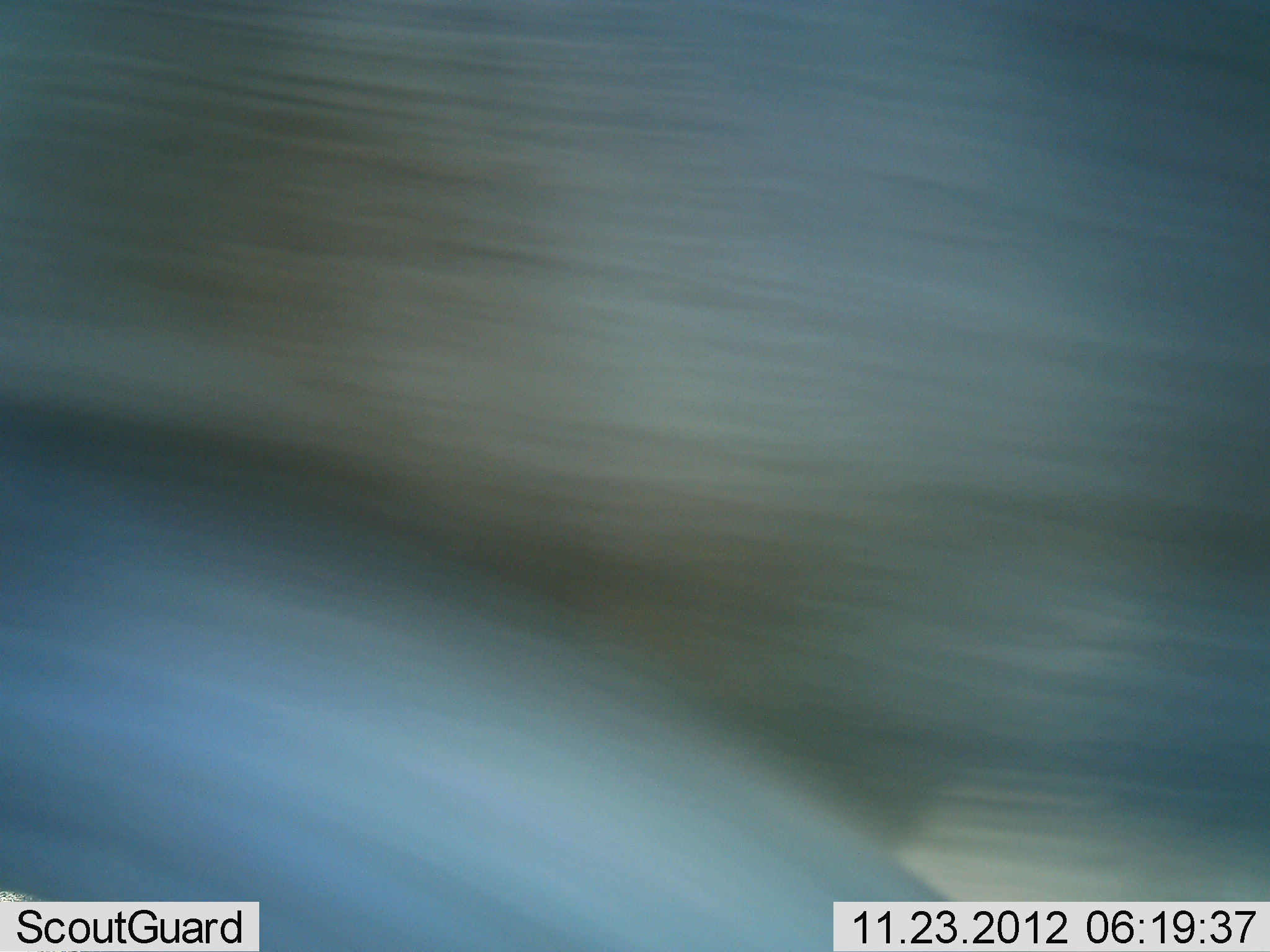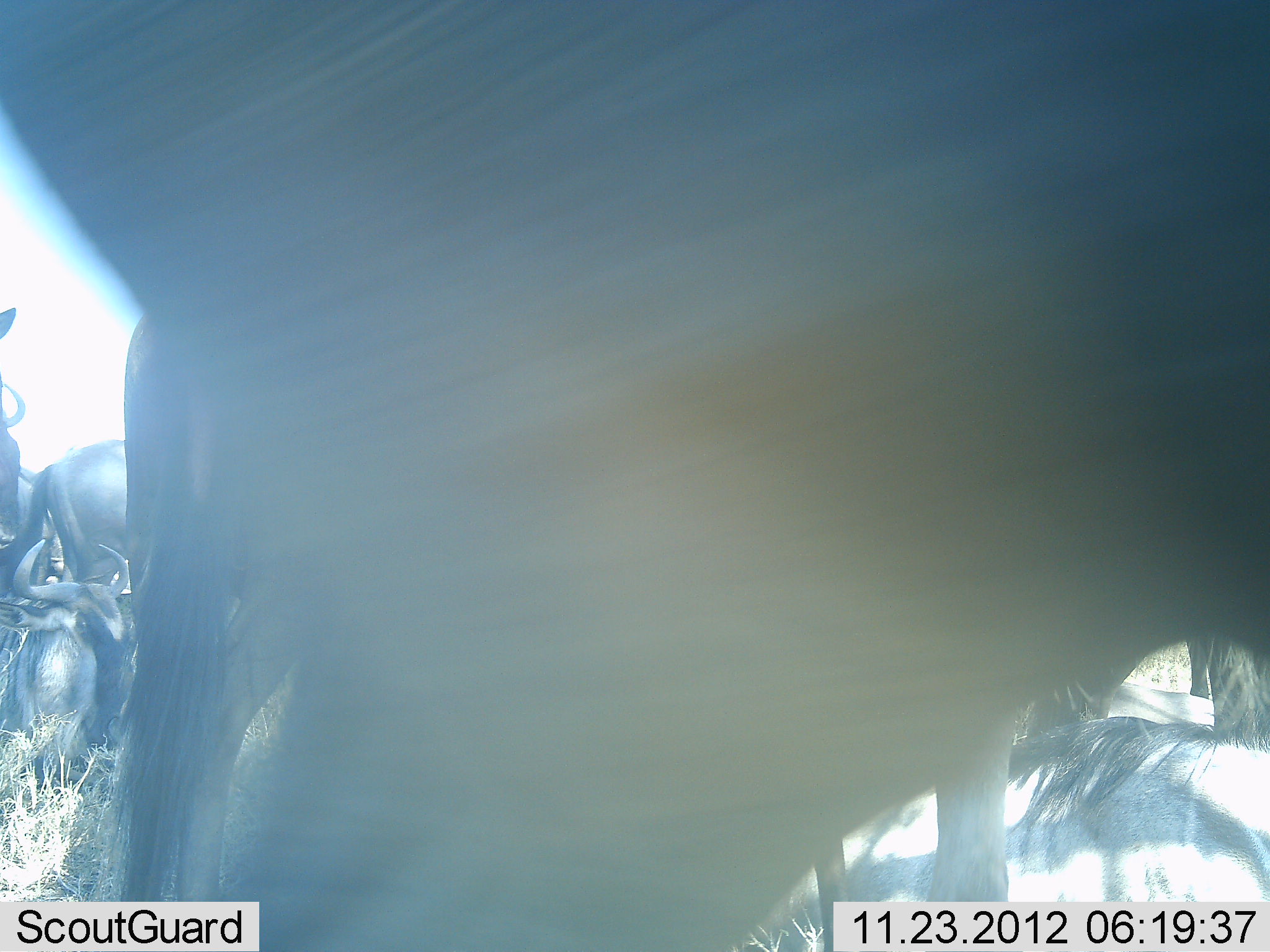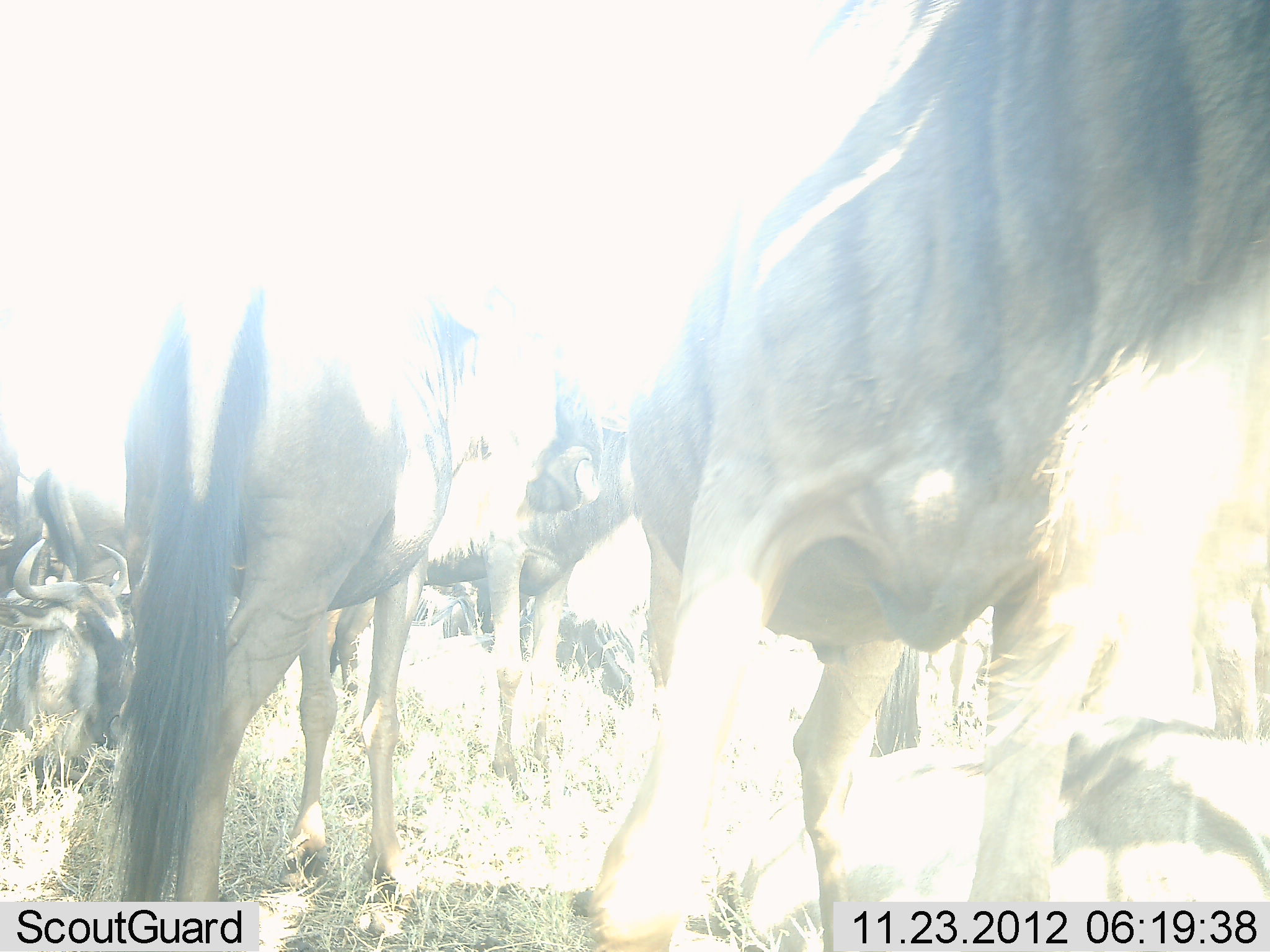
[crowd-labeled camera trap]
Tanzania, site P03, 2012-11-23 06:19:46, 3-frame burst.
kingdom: Animalia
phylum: Chordata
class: Mammalia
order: Artiodactyla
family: Bovidae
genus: Connochaetes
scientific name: Connochaetes taurinus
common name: blue wildebeest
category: wildebeest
Wildebeest (blue wildebeest) (Connochaetes taurinus), count 7. Behavior (volunteer vote fractions): standing 80%, resting 70%, moving 40%, interacting 0%. Young present (vote fraction): 0%. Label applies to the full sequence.